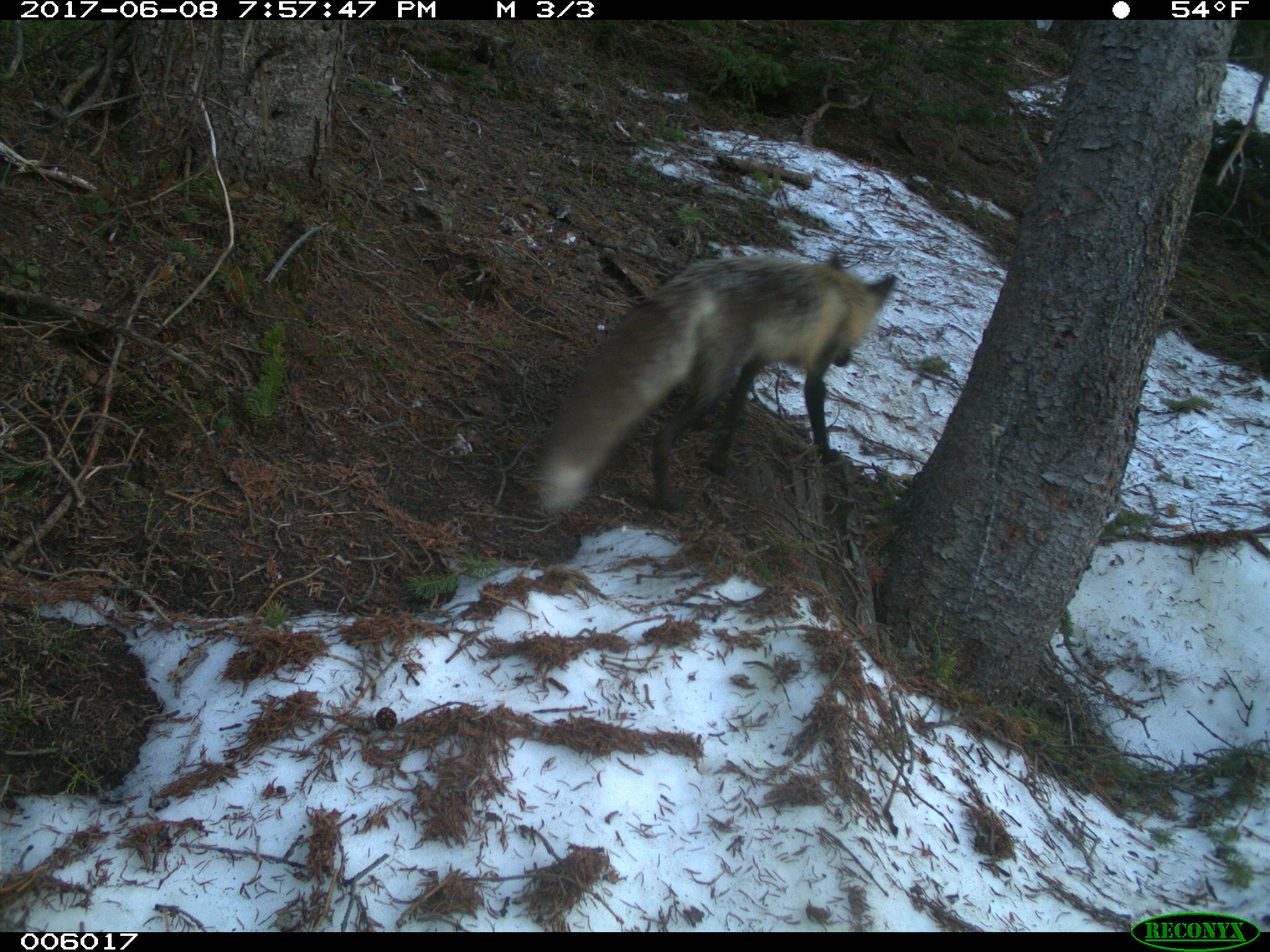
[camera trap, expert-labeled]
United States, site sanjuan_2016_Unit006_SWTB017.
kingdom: Animalia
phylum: Chordata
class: Mammalia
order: Carnivora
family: Canidae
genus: Vulpes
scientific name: Vulpes vulpes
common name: red fox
Vulpes vulpes (red fox).